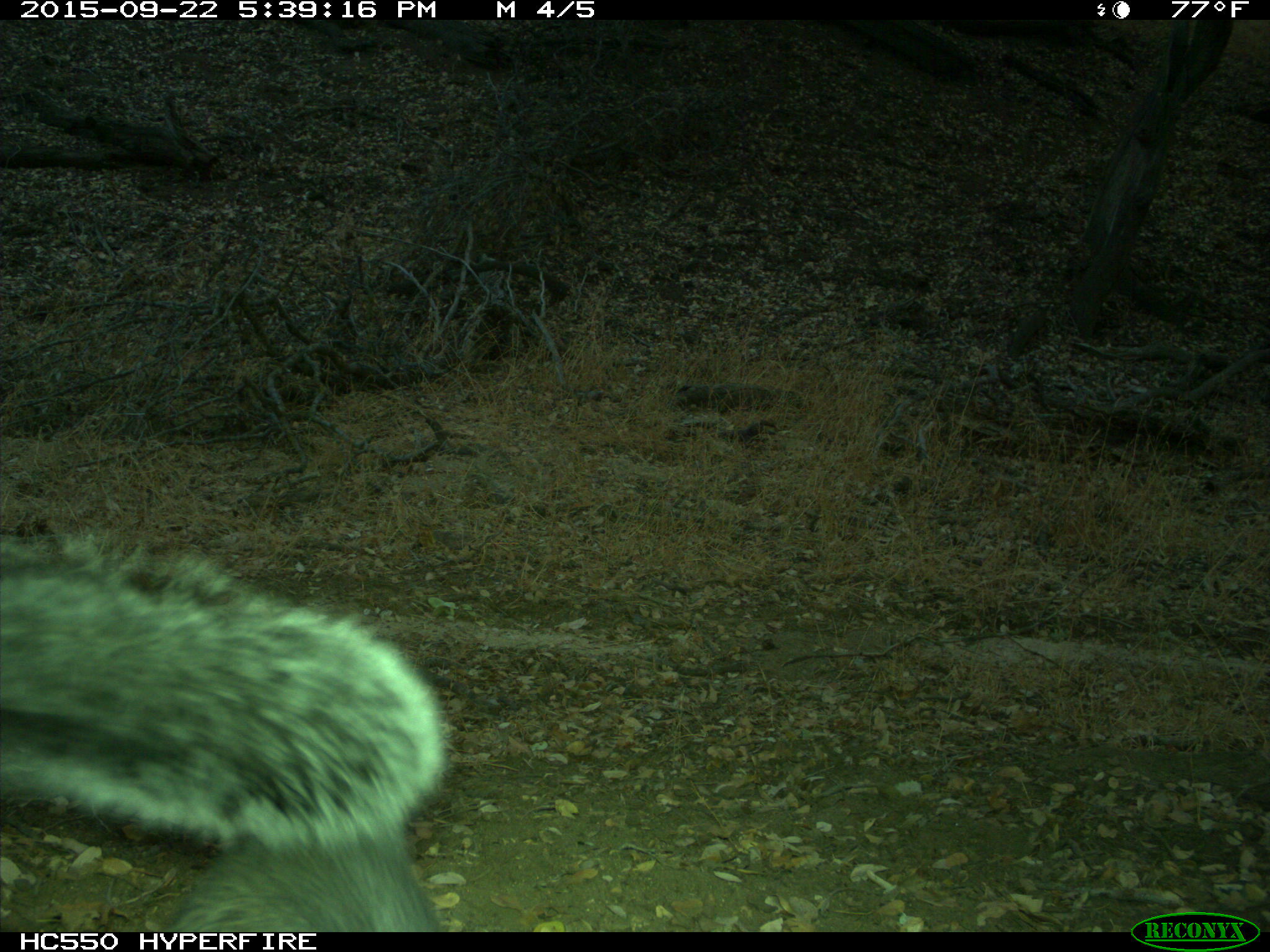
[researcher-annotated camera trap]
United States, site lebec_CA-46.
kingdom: Animalia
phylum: Chordata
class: Mammalia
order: Rodentia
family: Sciuridae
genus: Sciurus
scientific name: Sciurus carolinensis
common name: eastern gray squirrel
Sciurus carolinensis (eastern gray squirrel).